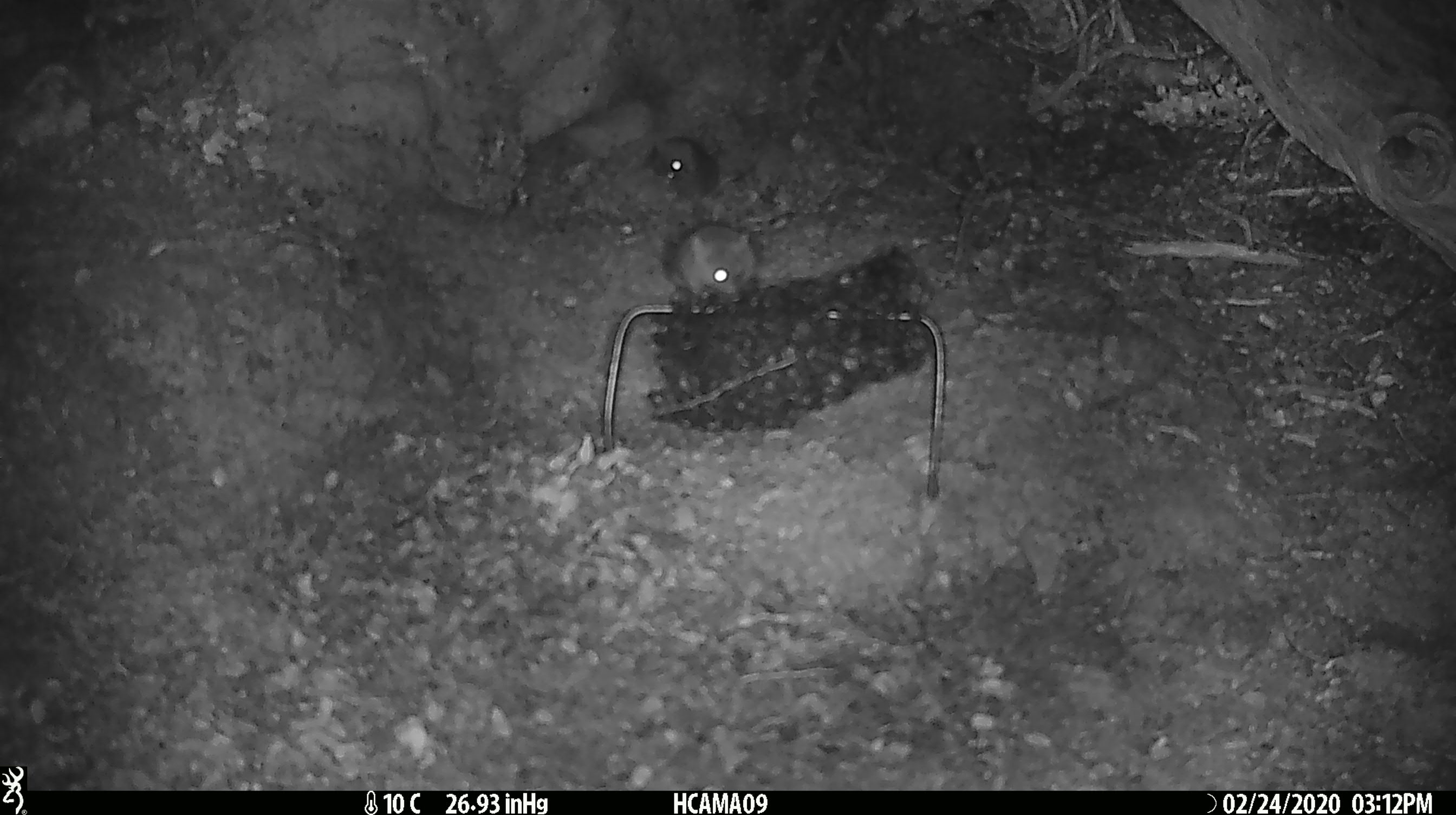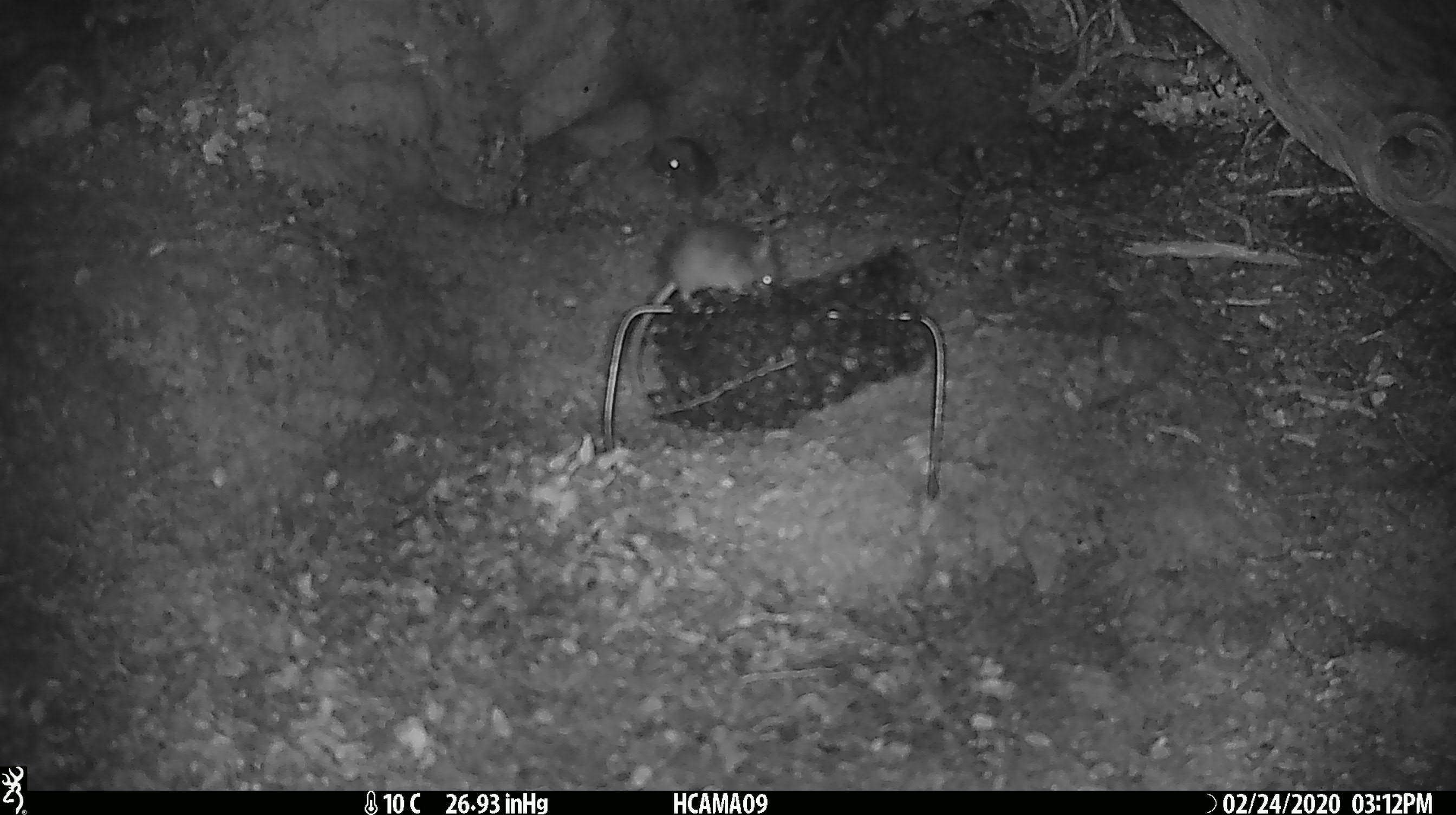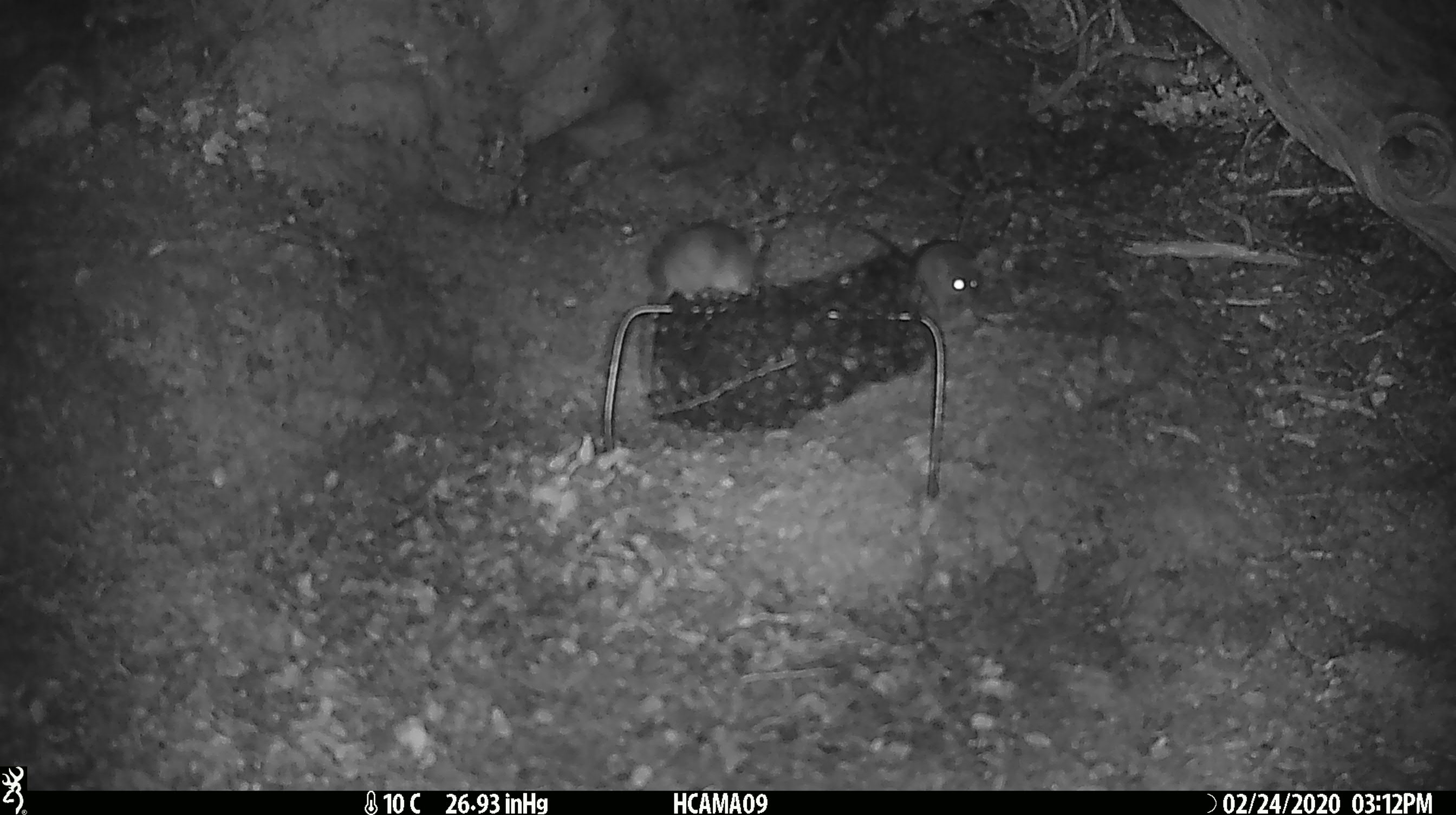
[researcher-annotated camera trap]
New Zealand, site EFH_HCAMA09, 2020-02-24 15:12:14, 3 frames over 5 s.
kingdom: Animalia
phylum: Chordata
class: Mammalia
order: Rodentia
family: Muridae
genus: Mus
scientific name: Mus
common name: mouse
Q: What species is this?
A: Mouse (Mus).